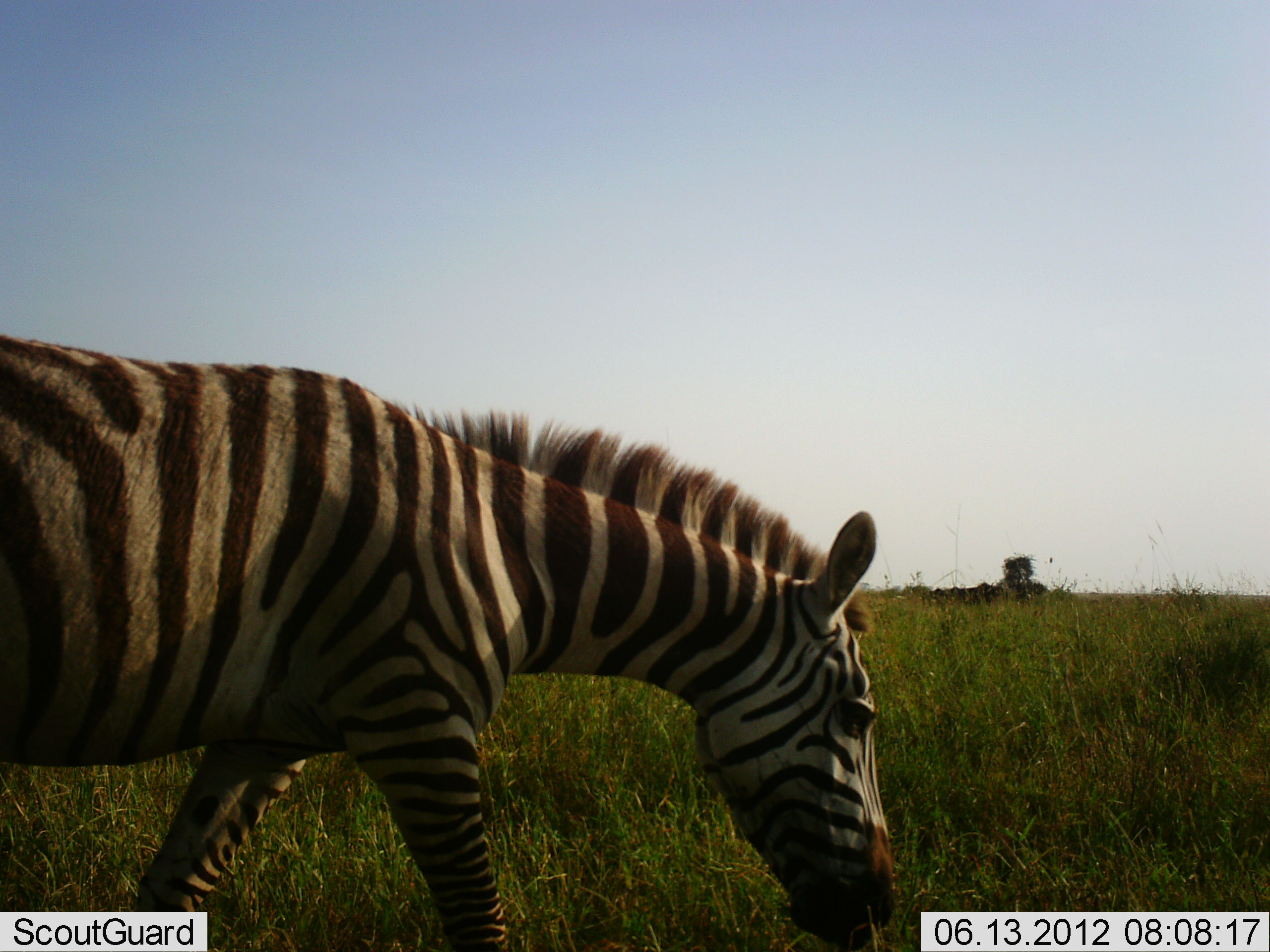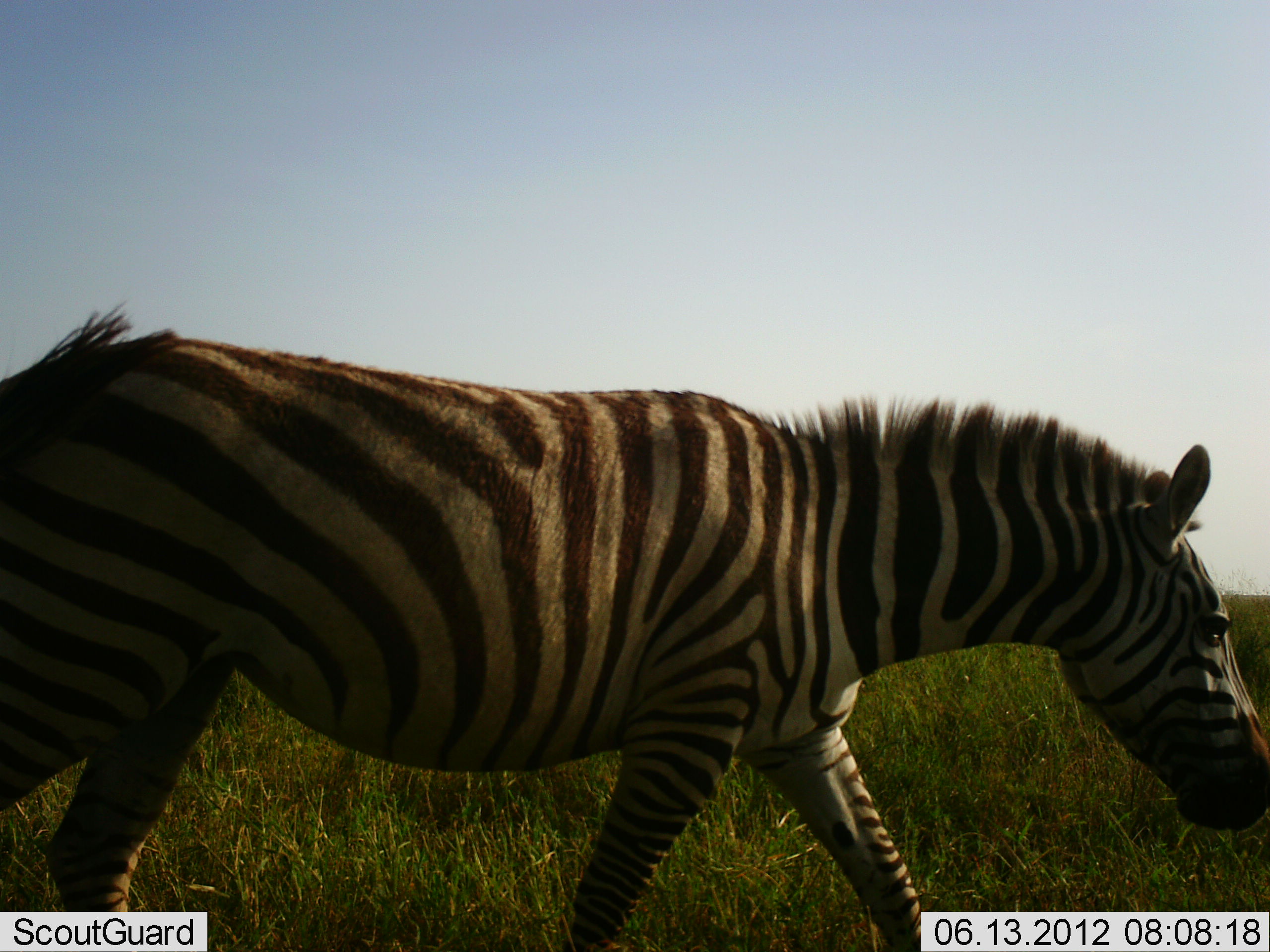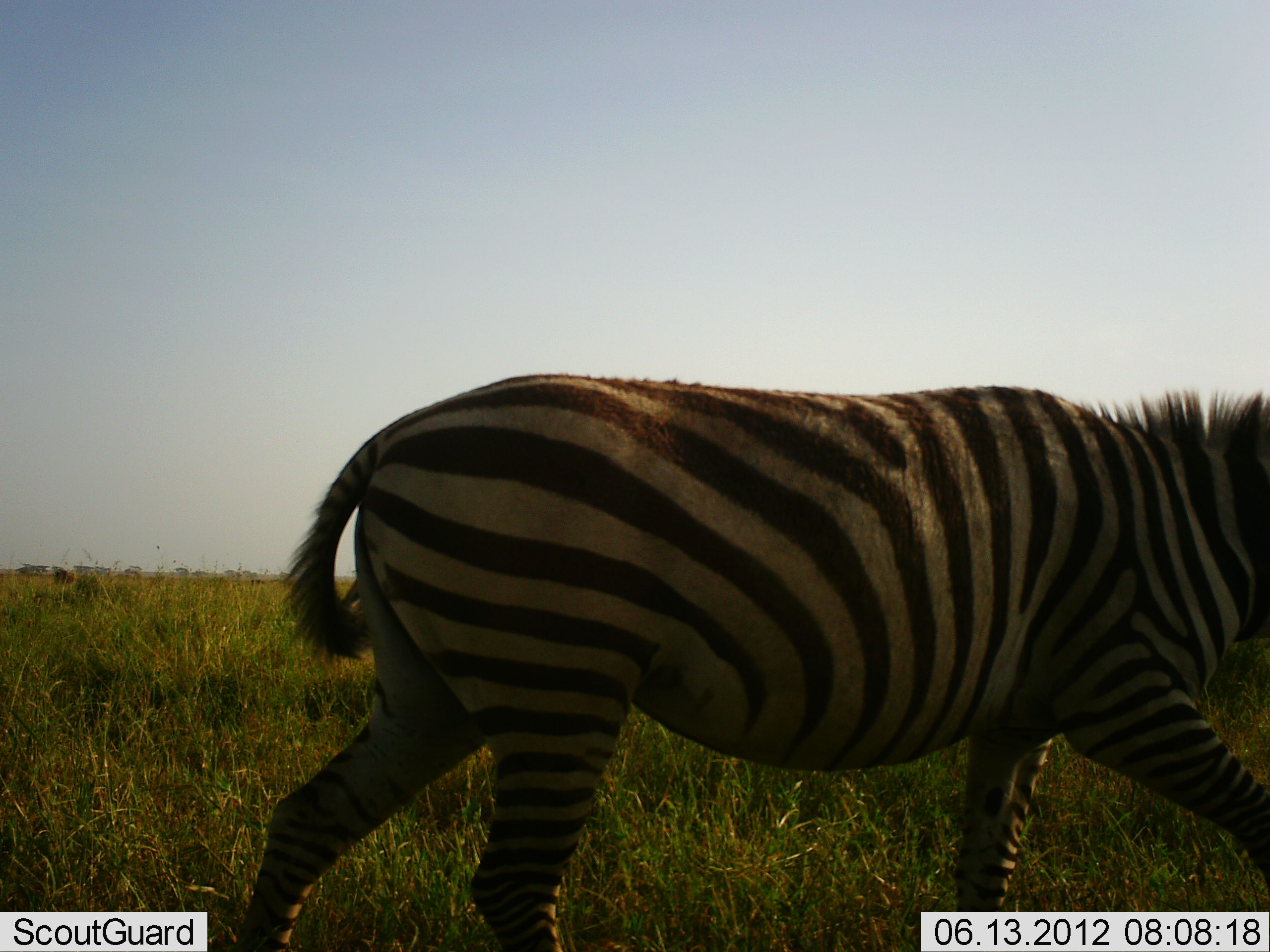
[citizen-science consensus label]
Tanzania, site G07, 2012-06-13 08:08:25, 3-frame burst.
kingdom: Animalia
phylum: Chordata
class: Mammalia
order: Perissodactyla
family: Equidae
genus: Equus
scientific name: Equus quagga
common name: plains zebra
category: zebra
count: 1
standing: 0%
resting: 0%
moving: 100%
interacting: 0%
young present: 0%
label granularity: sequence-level